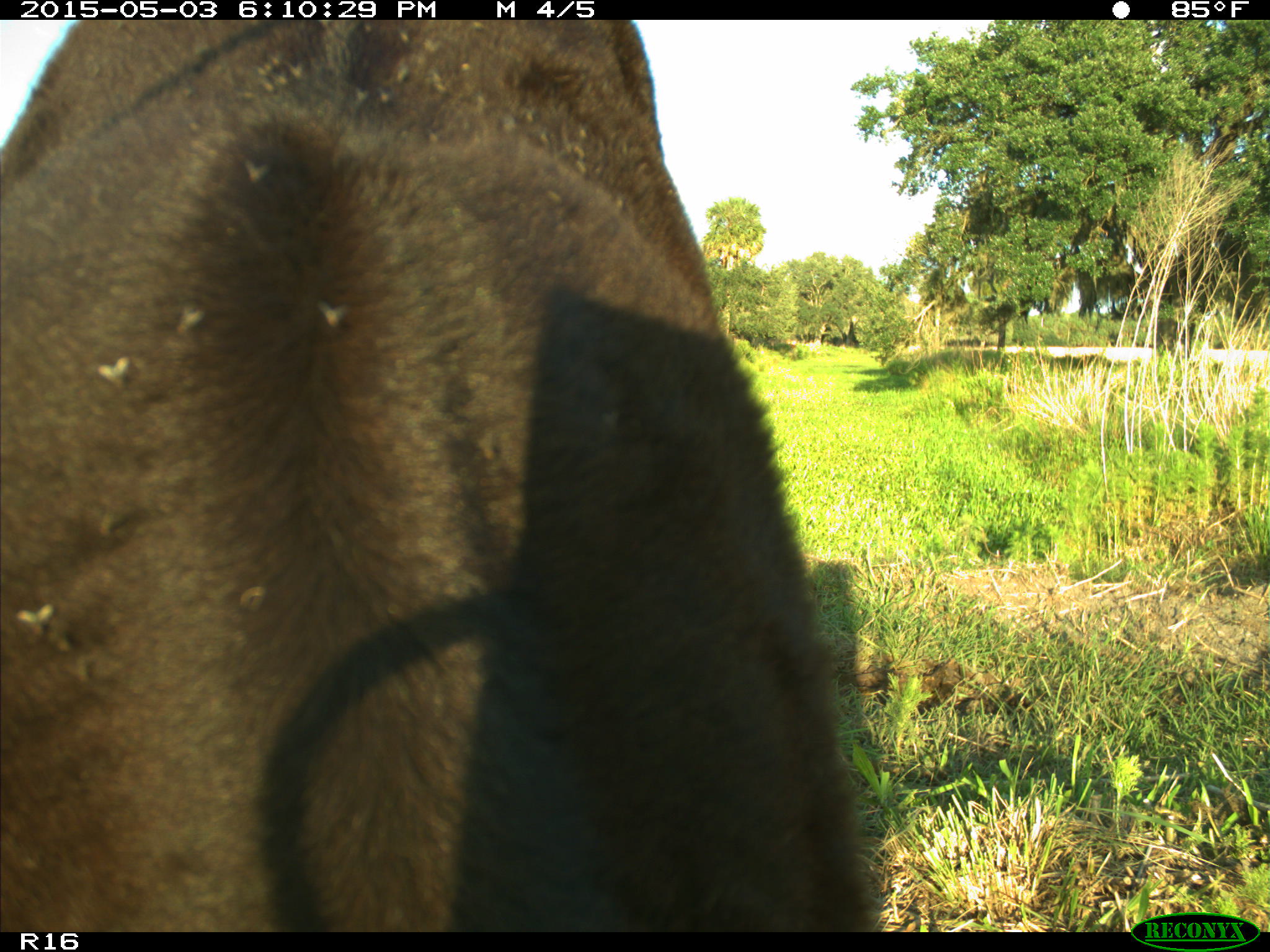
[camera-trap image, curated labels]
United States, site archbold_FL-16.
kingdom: Animalia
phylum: Chordata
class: Mammalia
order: Artiodactyla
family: Bovidae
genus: Bos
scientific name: Bos taurus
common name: domestic cow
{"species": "Bos taurus (domestic cow)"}